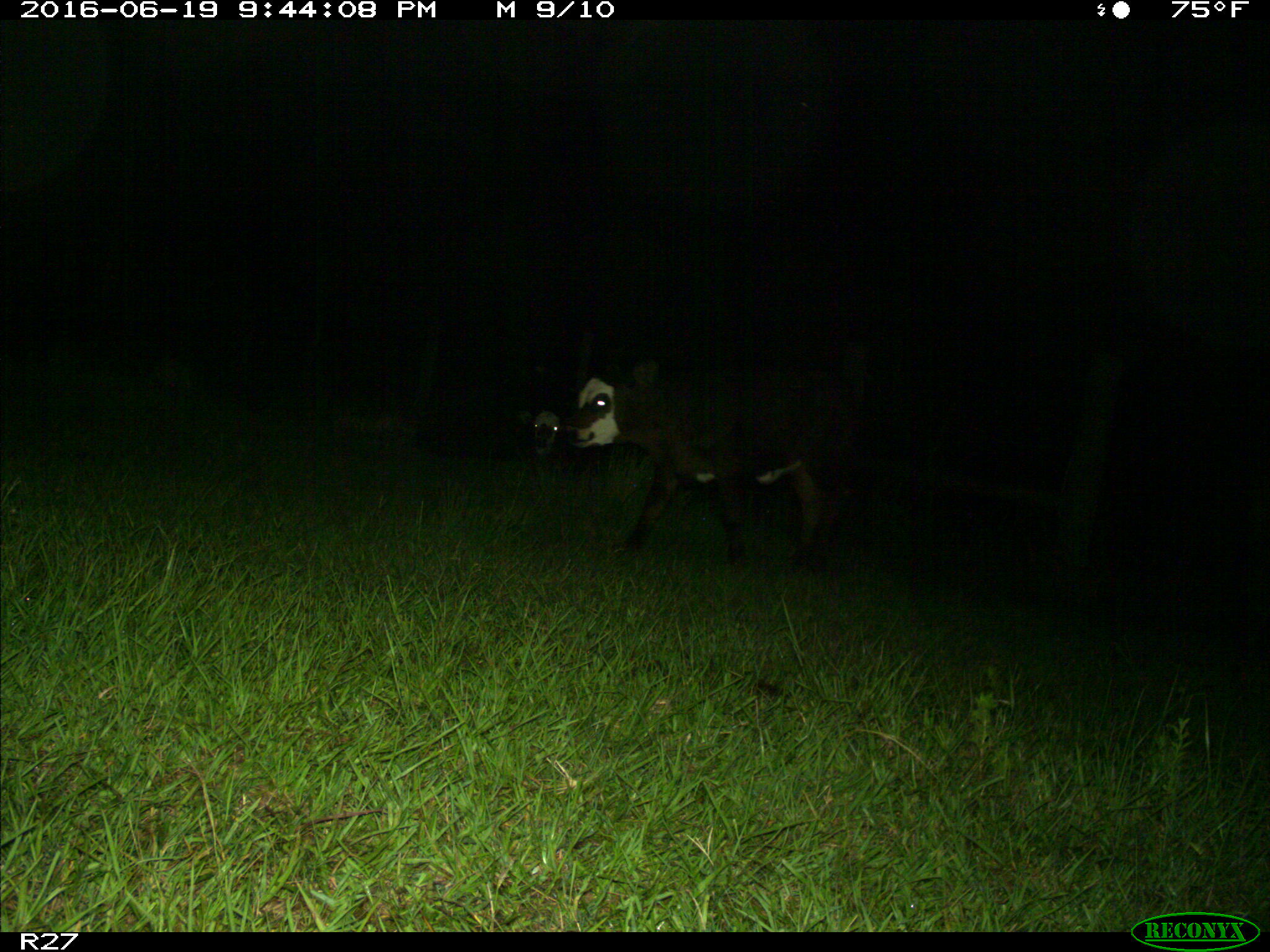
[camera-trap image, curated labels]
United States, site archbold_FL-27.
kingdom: Animalia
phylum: Chordata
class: Mammalia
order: Artiodactyla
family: Bovidae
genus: Bos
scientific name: Bos taurus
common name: domestic cow